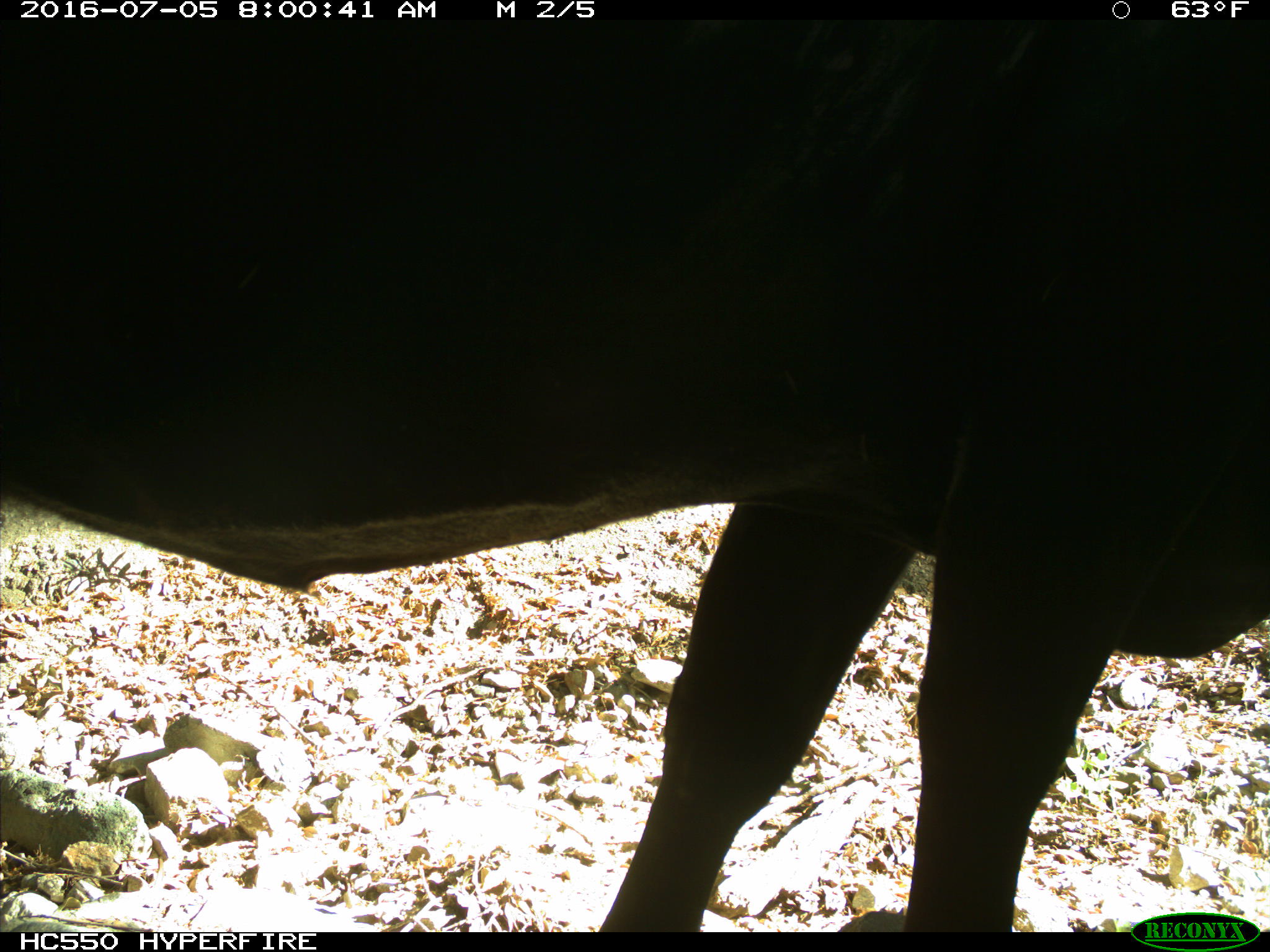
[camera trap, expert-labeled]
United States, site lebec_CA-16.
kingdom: Animalia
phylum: Chordata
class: Mammalia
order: Artiodactyla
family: Bovidae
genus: Bos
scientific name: Bos taurus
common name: domestic cow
Bos taurus (domestic cow).